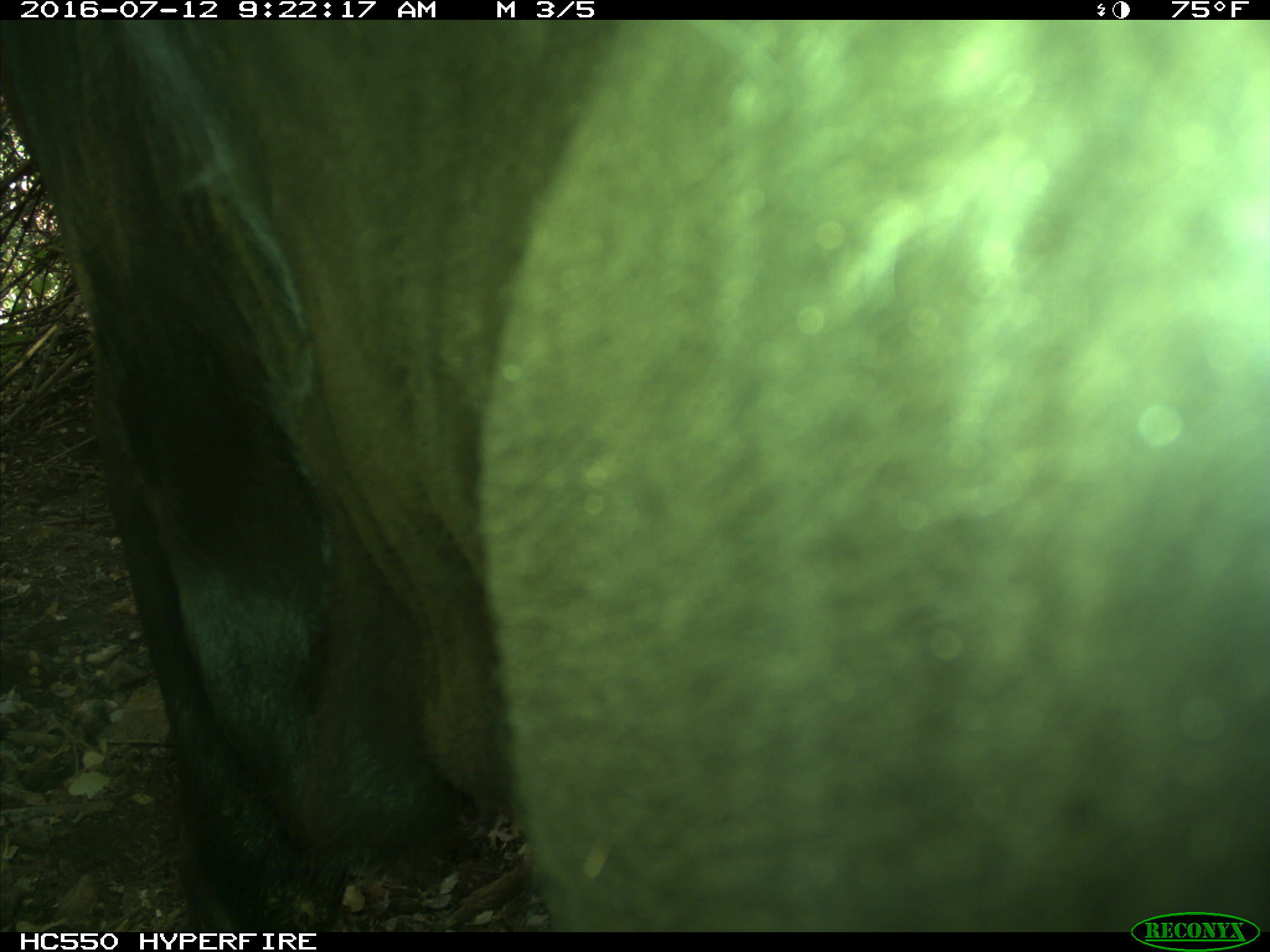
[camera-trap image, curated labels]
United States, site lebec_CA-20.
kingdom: Animalia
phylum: Chordata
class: Mammalia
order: Artiodactyla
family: Bovidae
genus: Bos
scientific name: Bos taurus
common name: domestic cow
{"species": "Bos taurus (domestic cow)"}